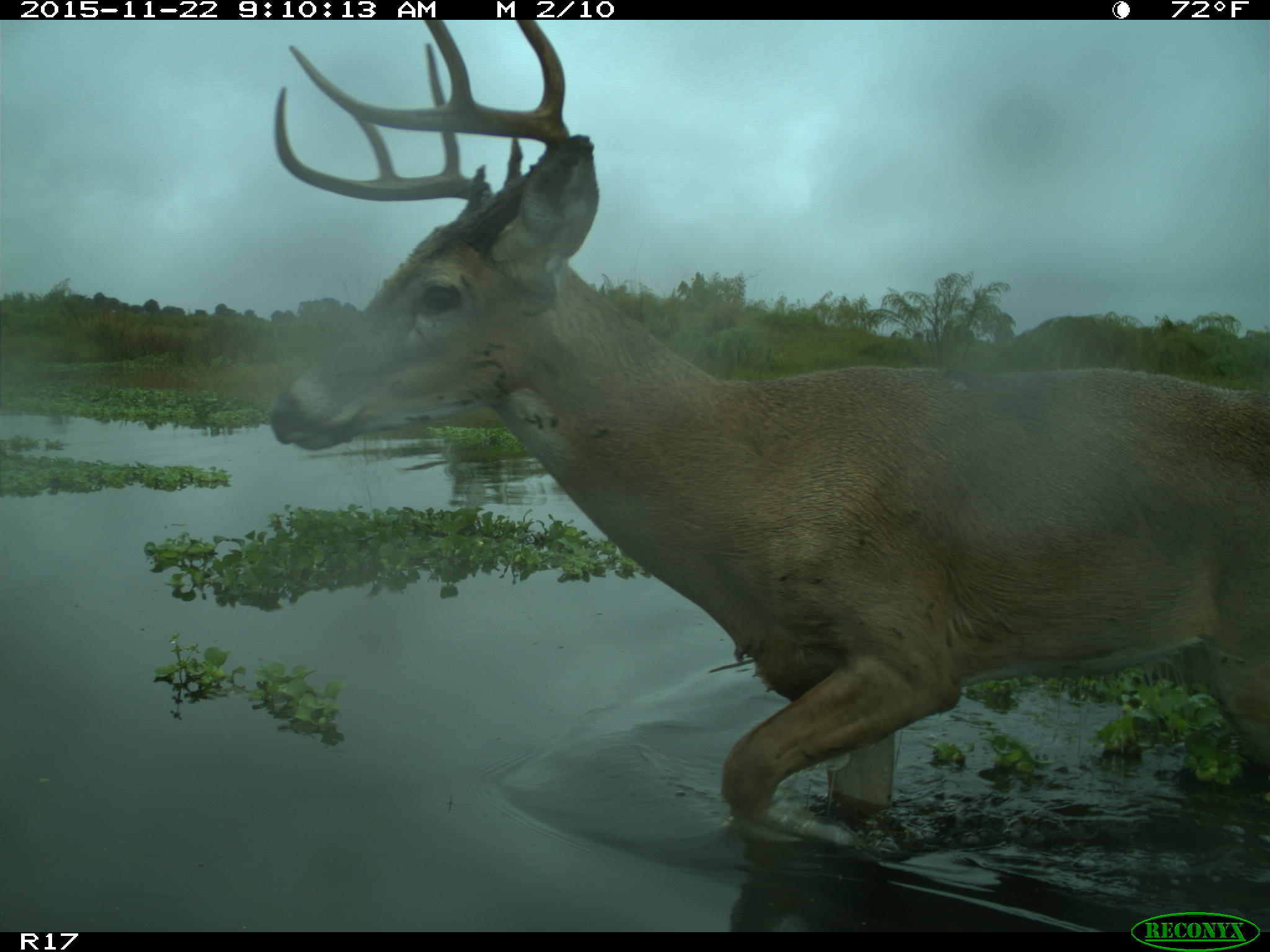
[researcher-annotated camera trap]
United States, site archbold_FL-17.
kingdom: Animalia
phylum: Chordata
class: Mammalia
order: Artiodactyla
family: Cervidae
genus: Odocoileus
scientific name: Odocoileus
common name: deer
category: unidentified deer